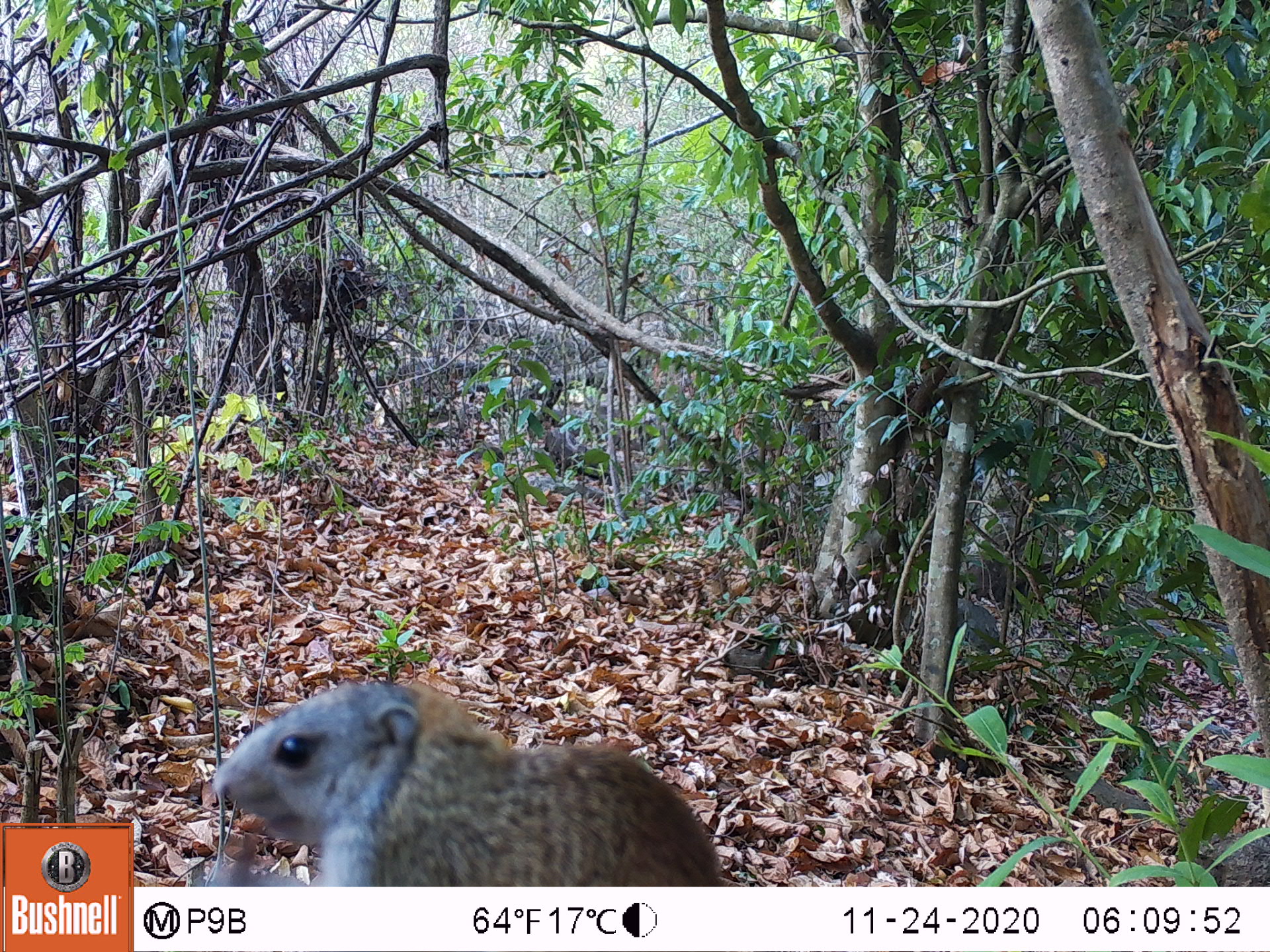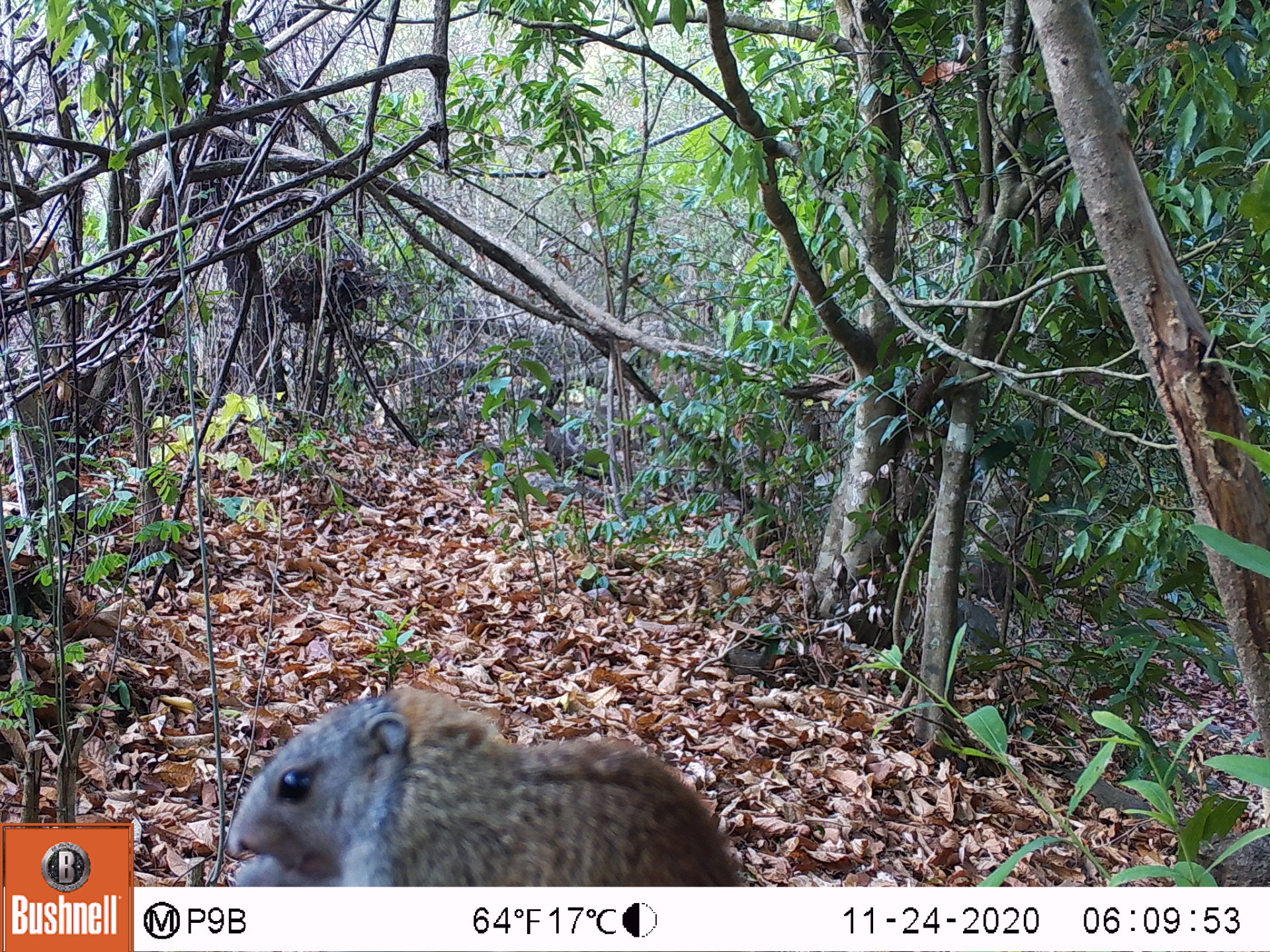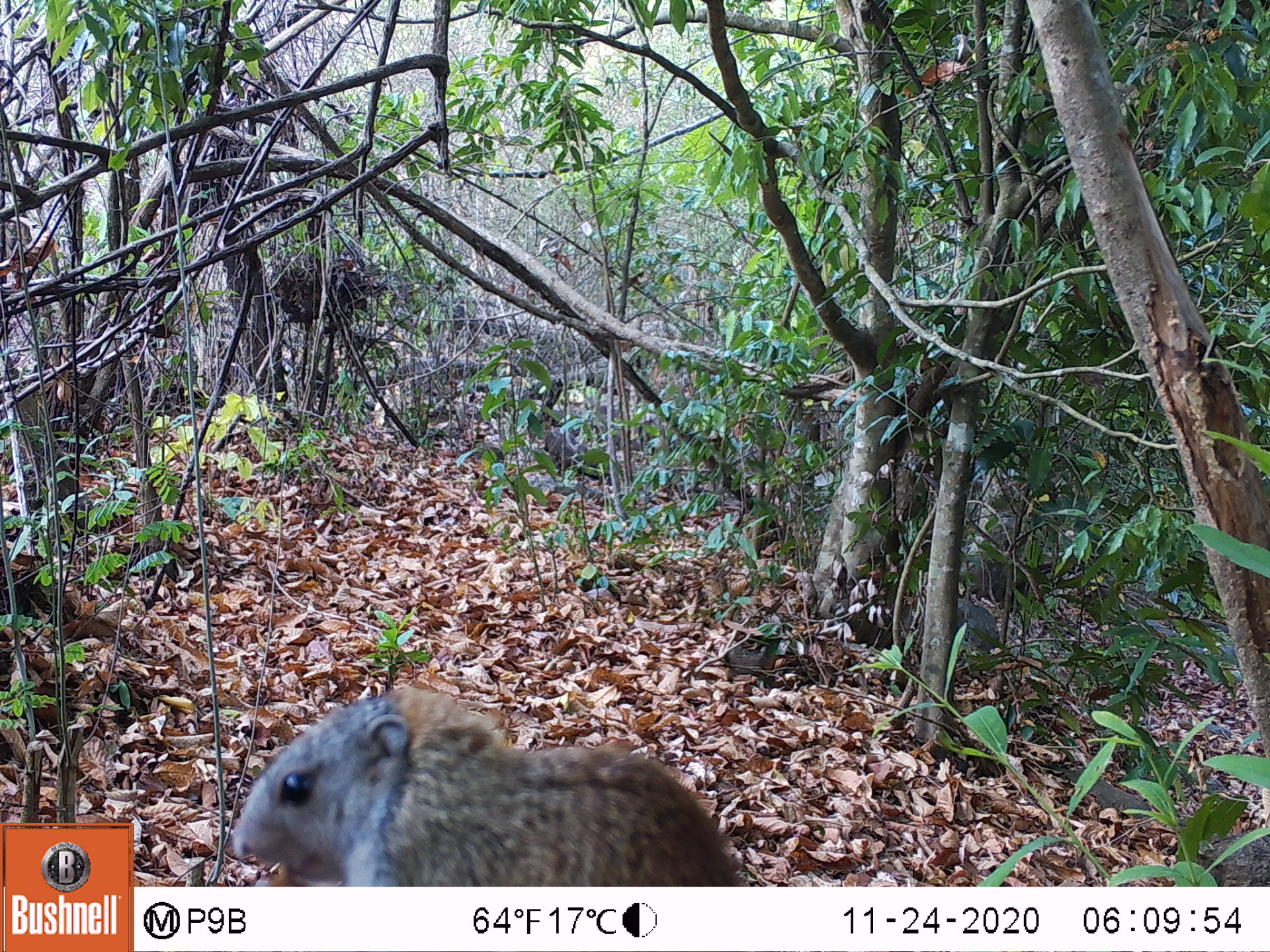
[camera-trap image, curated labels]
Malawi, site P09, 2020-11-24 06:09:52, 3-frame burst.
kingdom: Animalia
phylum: Chordata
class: Mammalia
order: Rodentia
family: Sciuridae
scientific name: Sciuridae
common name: squirrel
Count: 1.